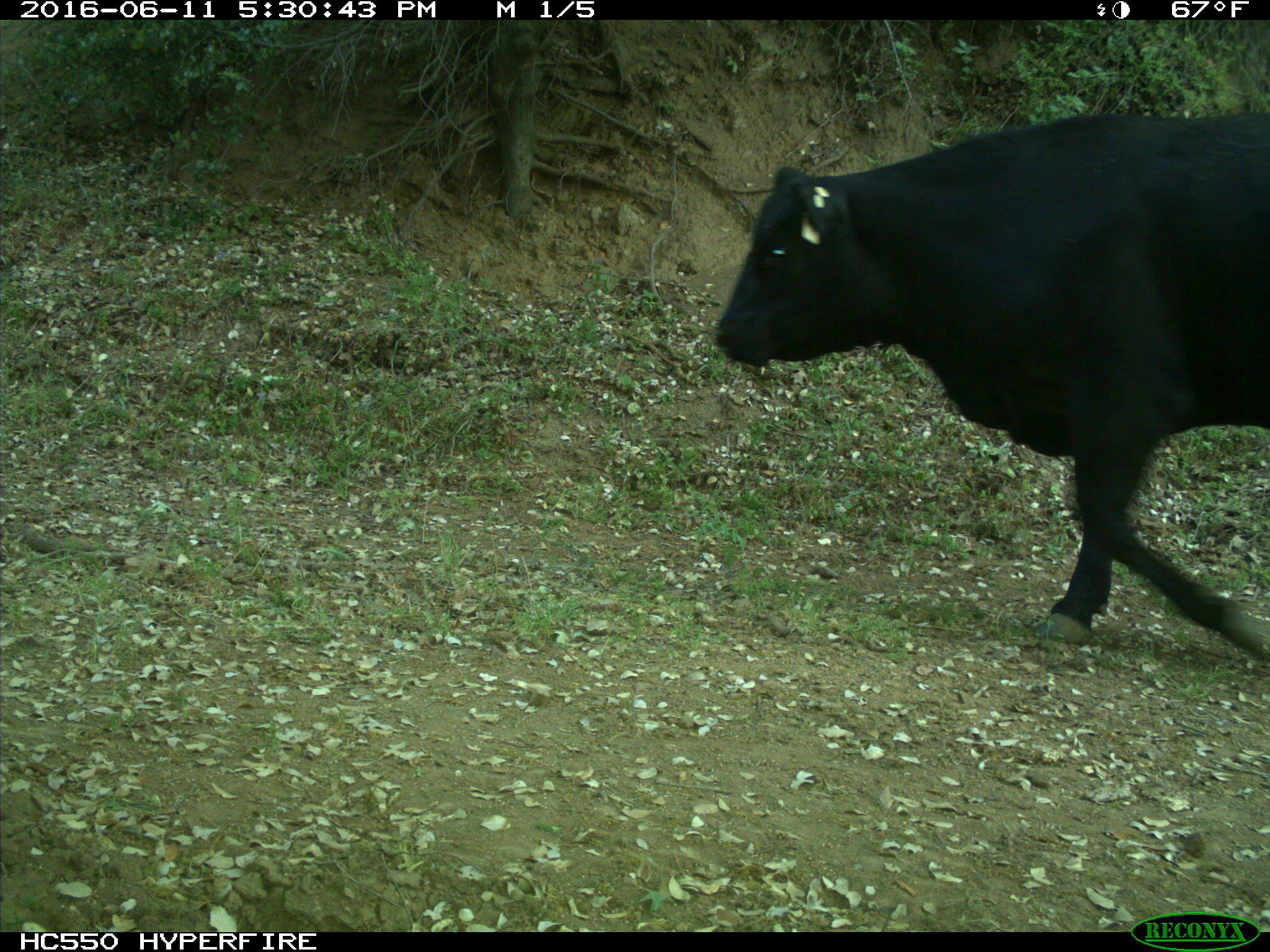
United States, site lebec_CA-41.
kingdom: Animalia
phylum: Chordata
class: Mammalia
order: Artiodactyla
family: Bovidae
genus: Bos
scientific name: Bos taurus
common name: domestic cow